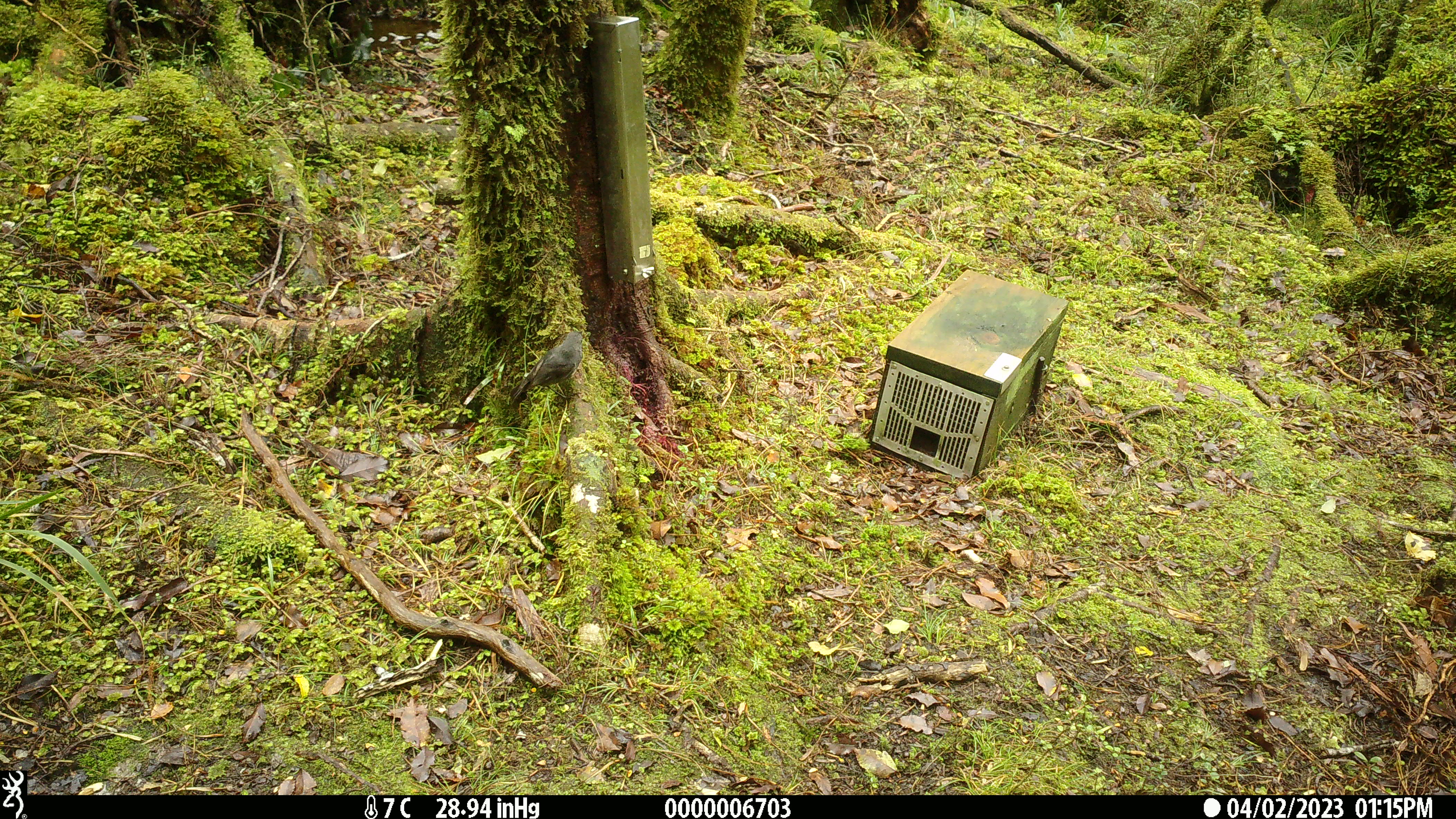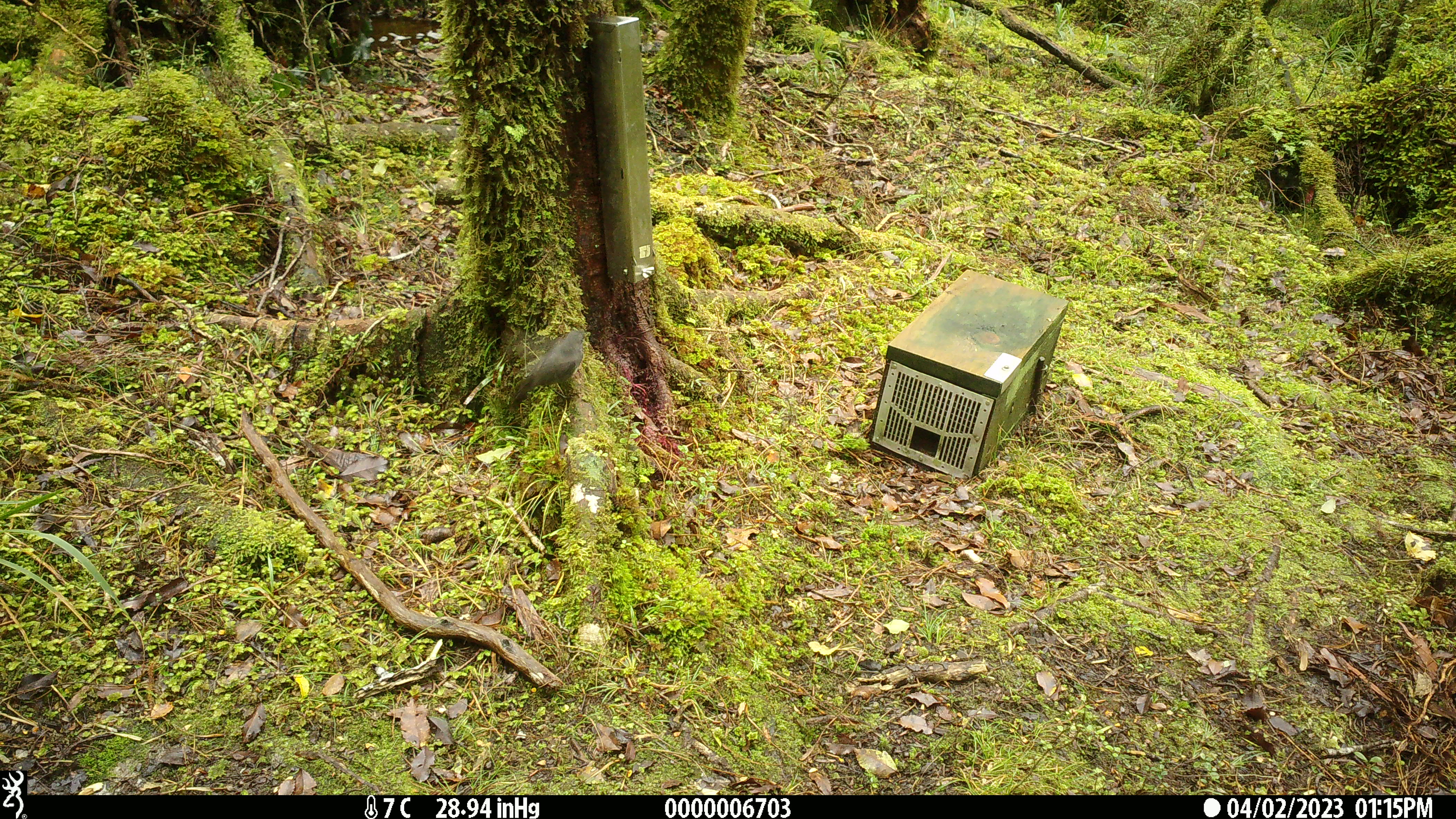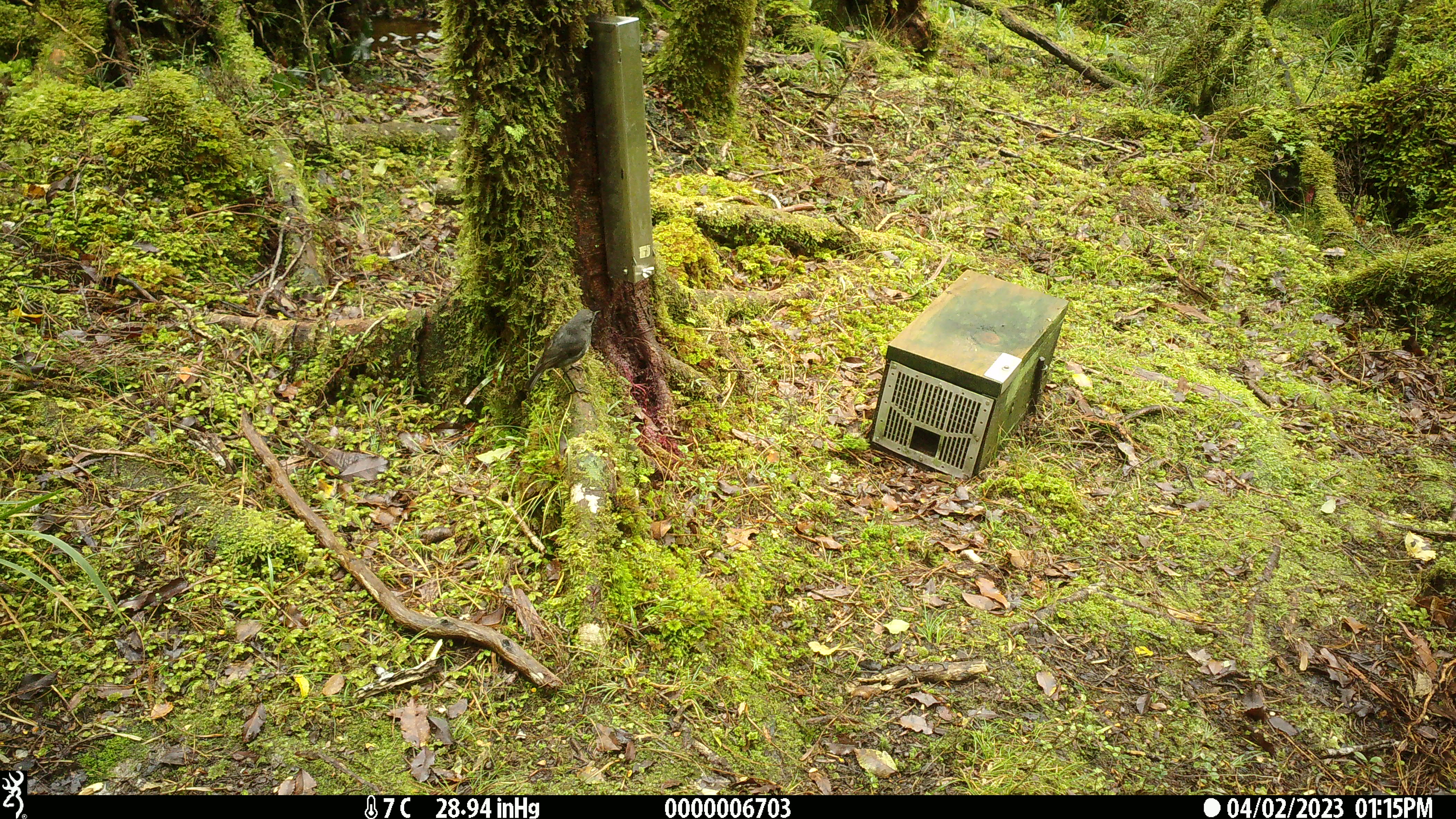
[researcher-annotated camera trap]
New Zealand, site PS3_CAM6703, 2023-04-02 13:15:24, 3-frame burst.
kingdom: Animalia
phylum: Chordata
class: Aves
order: Passeriformes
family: Petroicidae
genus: Petroica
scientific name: Petroica australis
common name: new zealand robin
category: robin